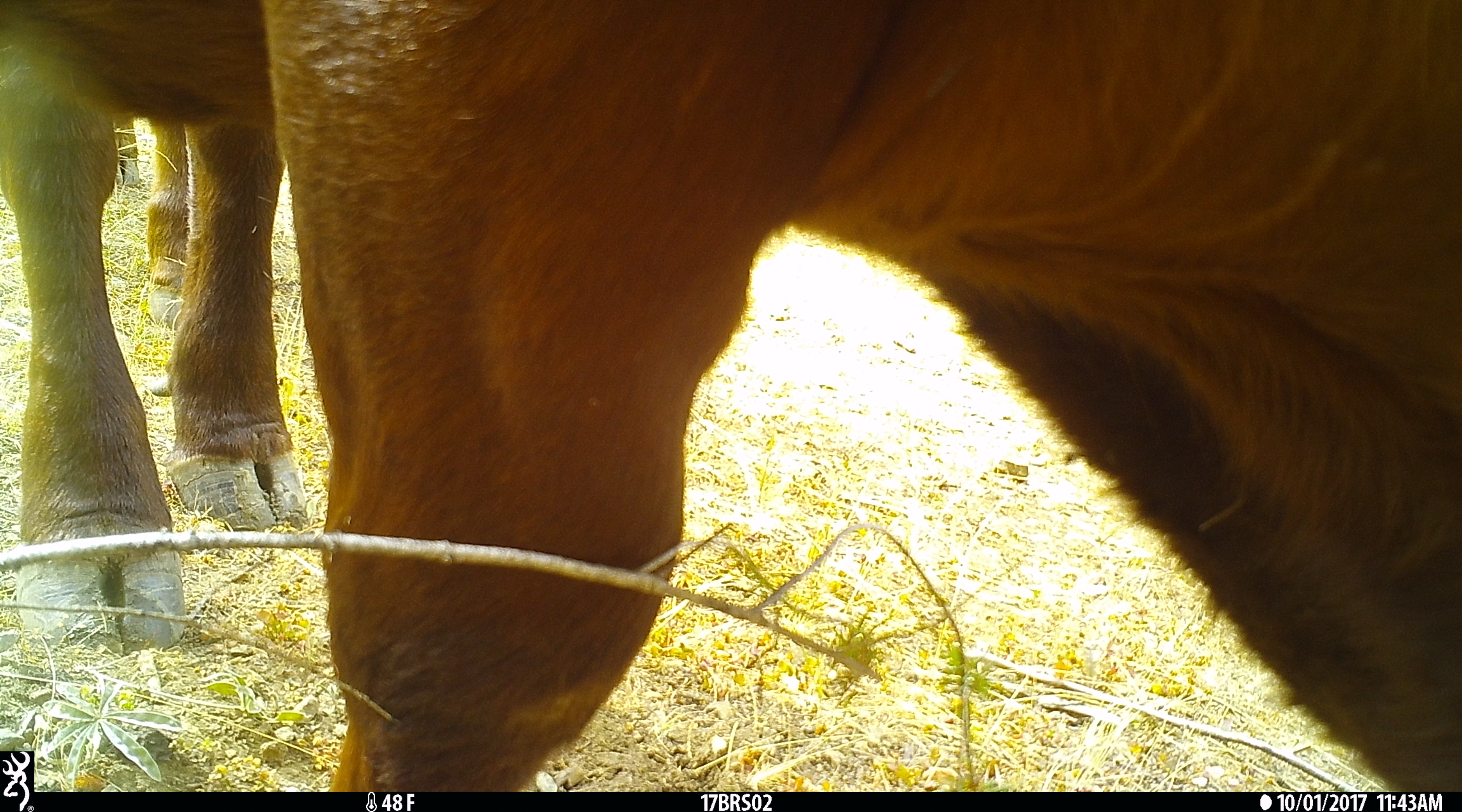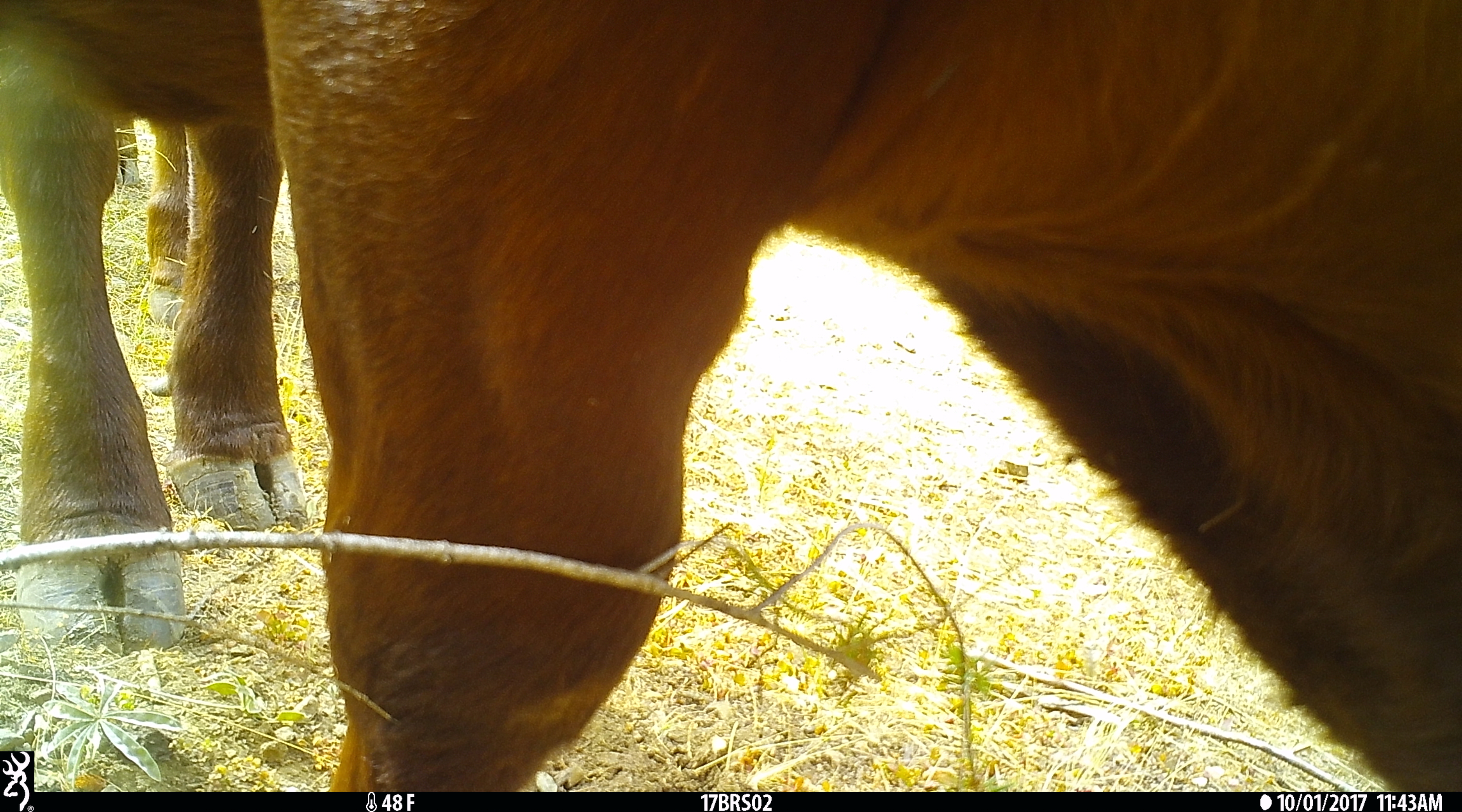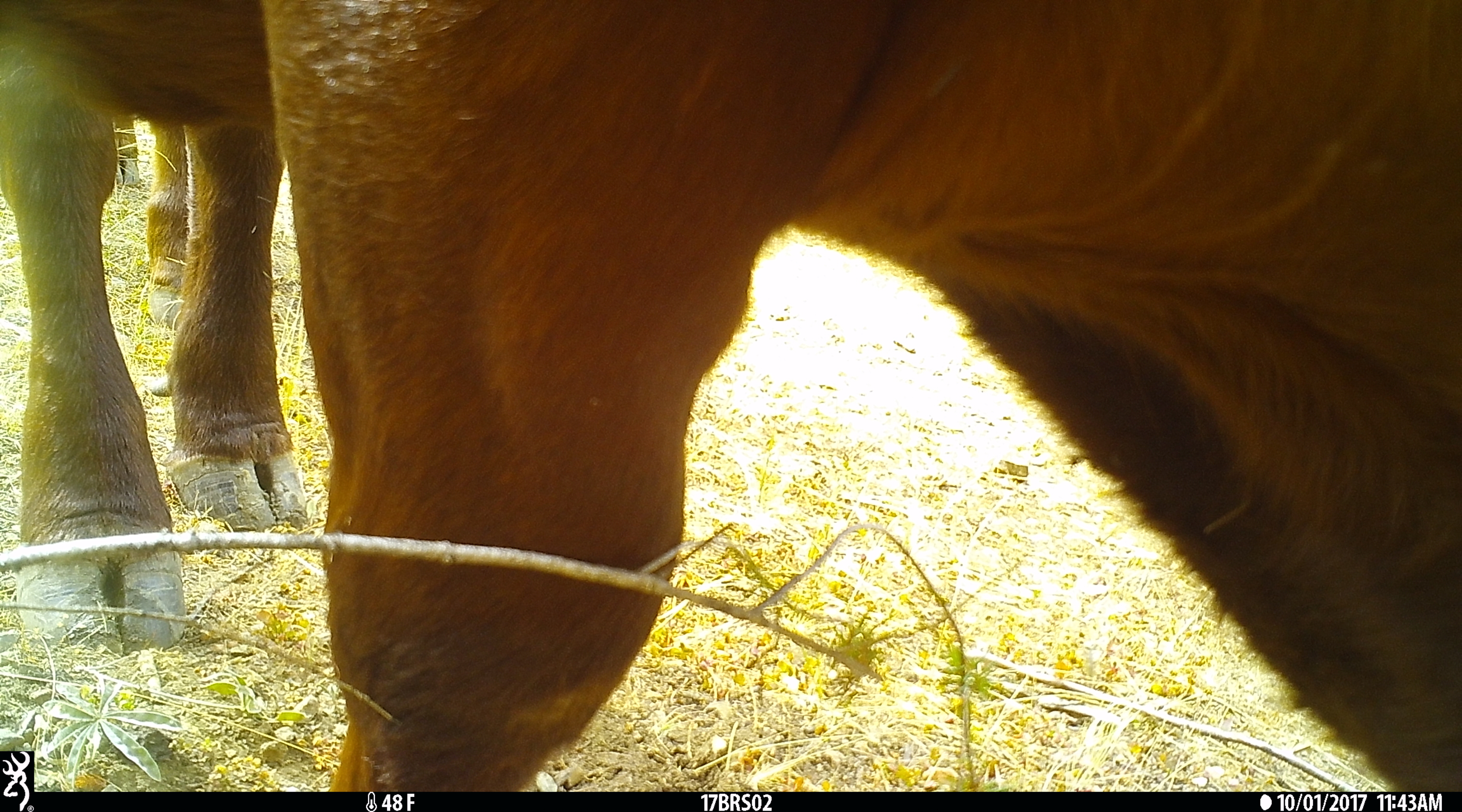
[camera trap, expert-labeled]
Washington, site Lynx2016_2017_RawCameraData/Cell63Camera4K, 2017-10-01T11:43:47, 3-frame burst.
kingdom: Animalia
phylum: Chordata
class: Mammalia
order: Artiodactyla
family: Bovidae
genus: Bos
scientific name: Bos taurus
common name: domestic cattle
Domestic cattle (Bos taurus). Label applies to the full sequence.